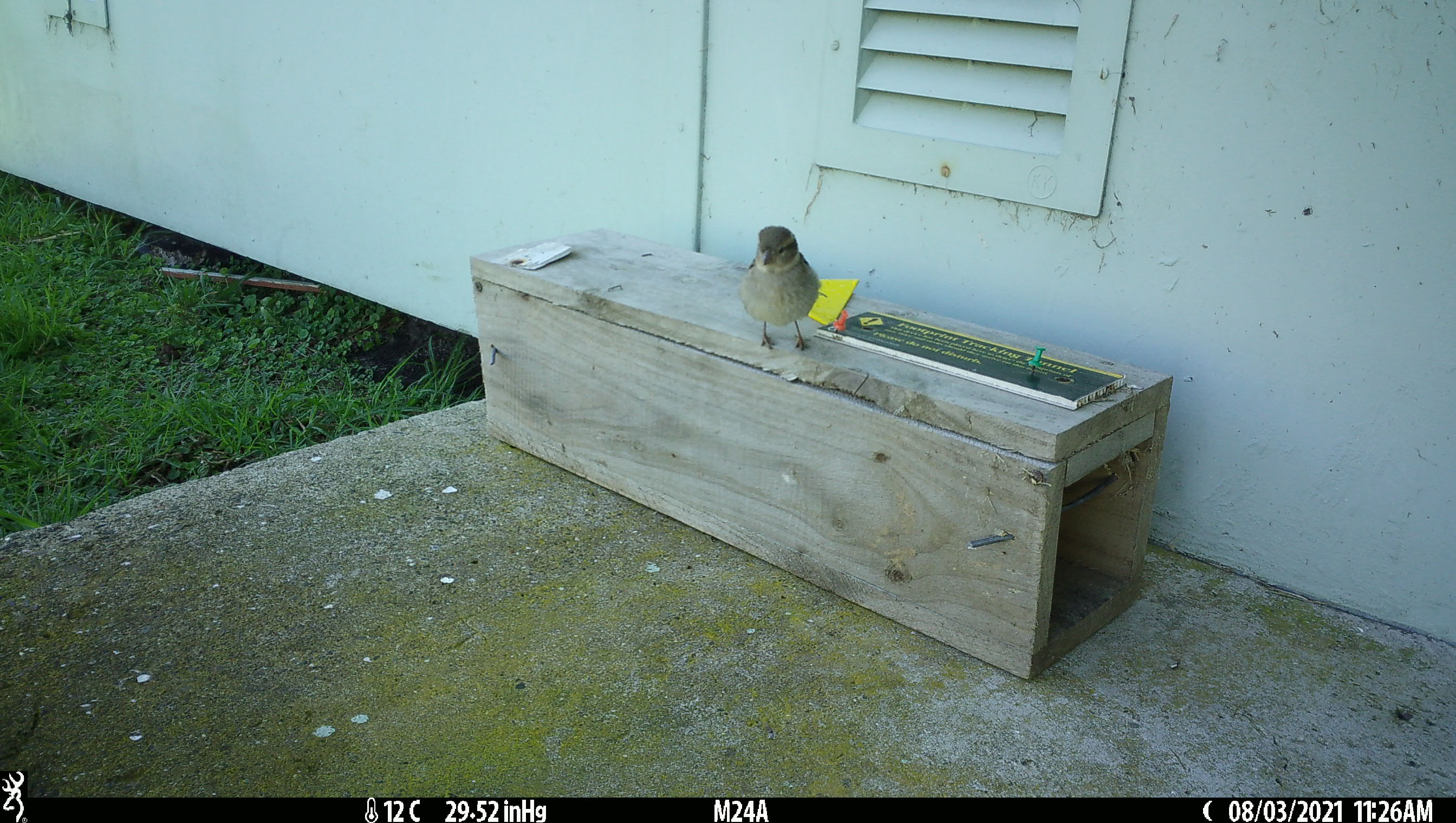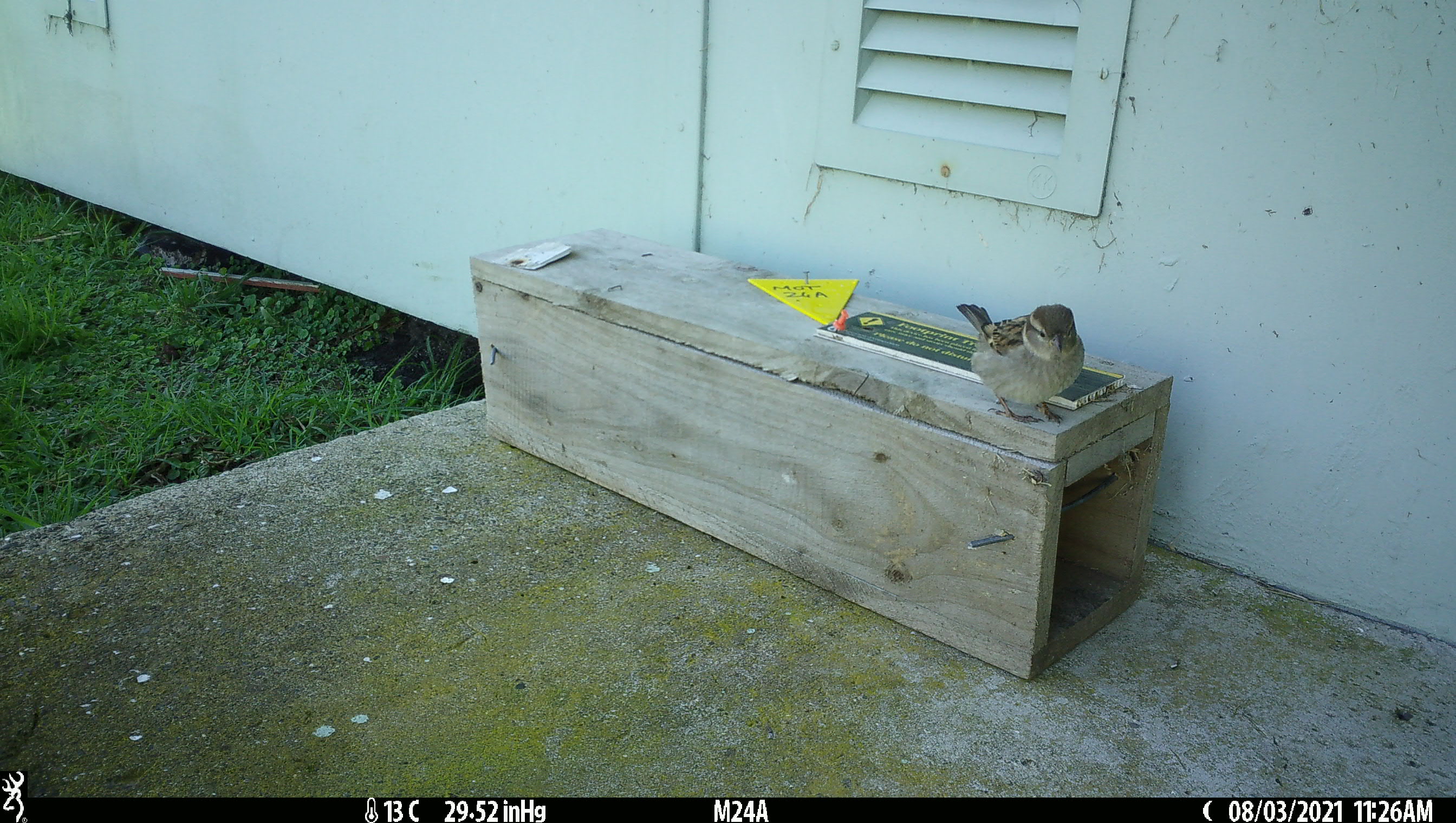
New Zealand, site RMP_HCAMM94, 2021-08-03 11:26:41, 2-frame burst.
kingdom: Animalia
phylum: Chordata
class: Aves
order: Passeriformes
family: Passeridae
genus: Passer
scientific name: Passer domesticus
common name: house sparrow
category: sparrow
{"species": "sparrow (house sparrow) (Passer domesticus)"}